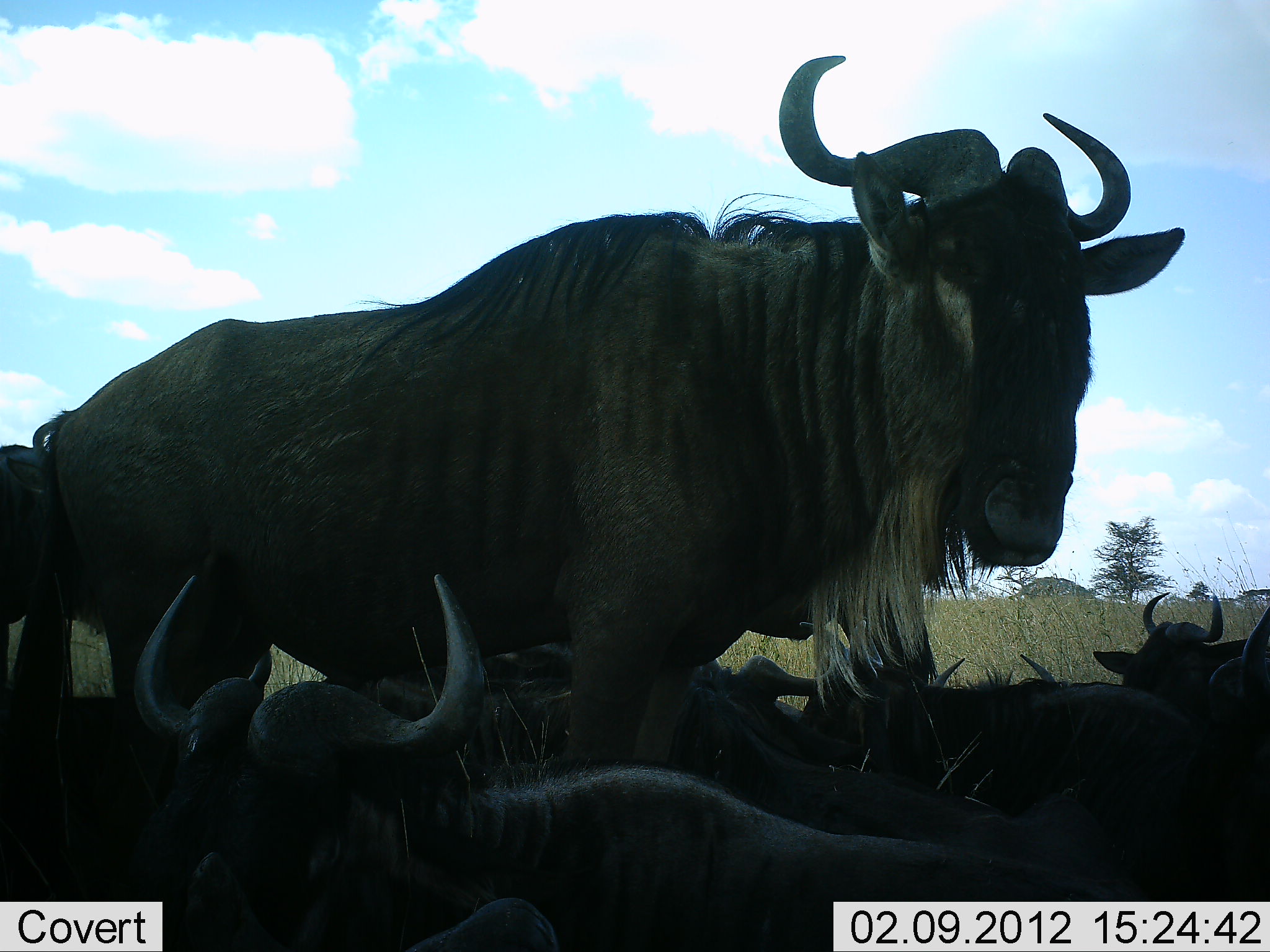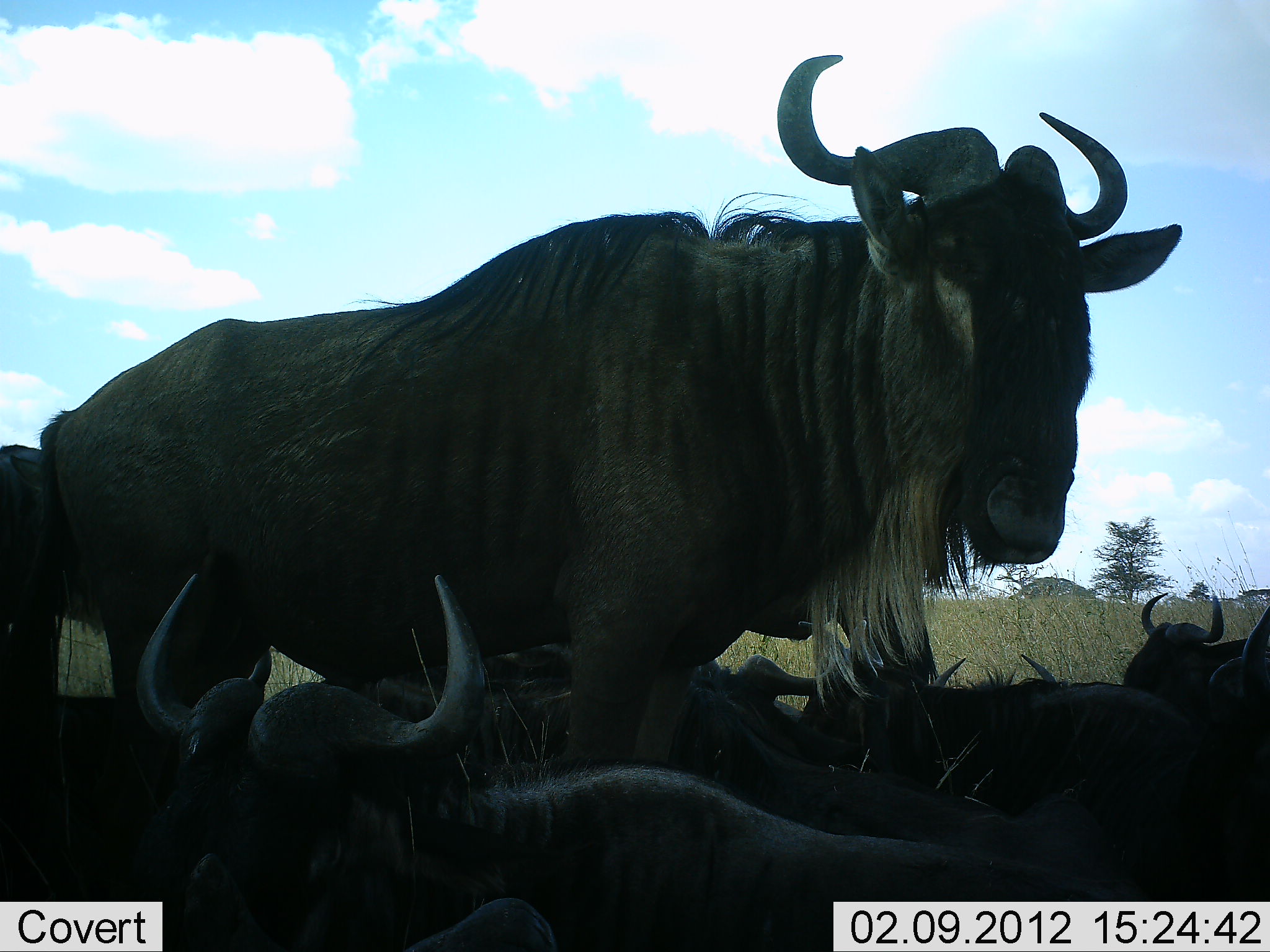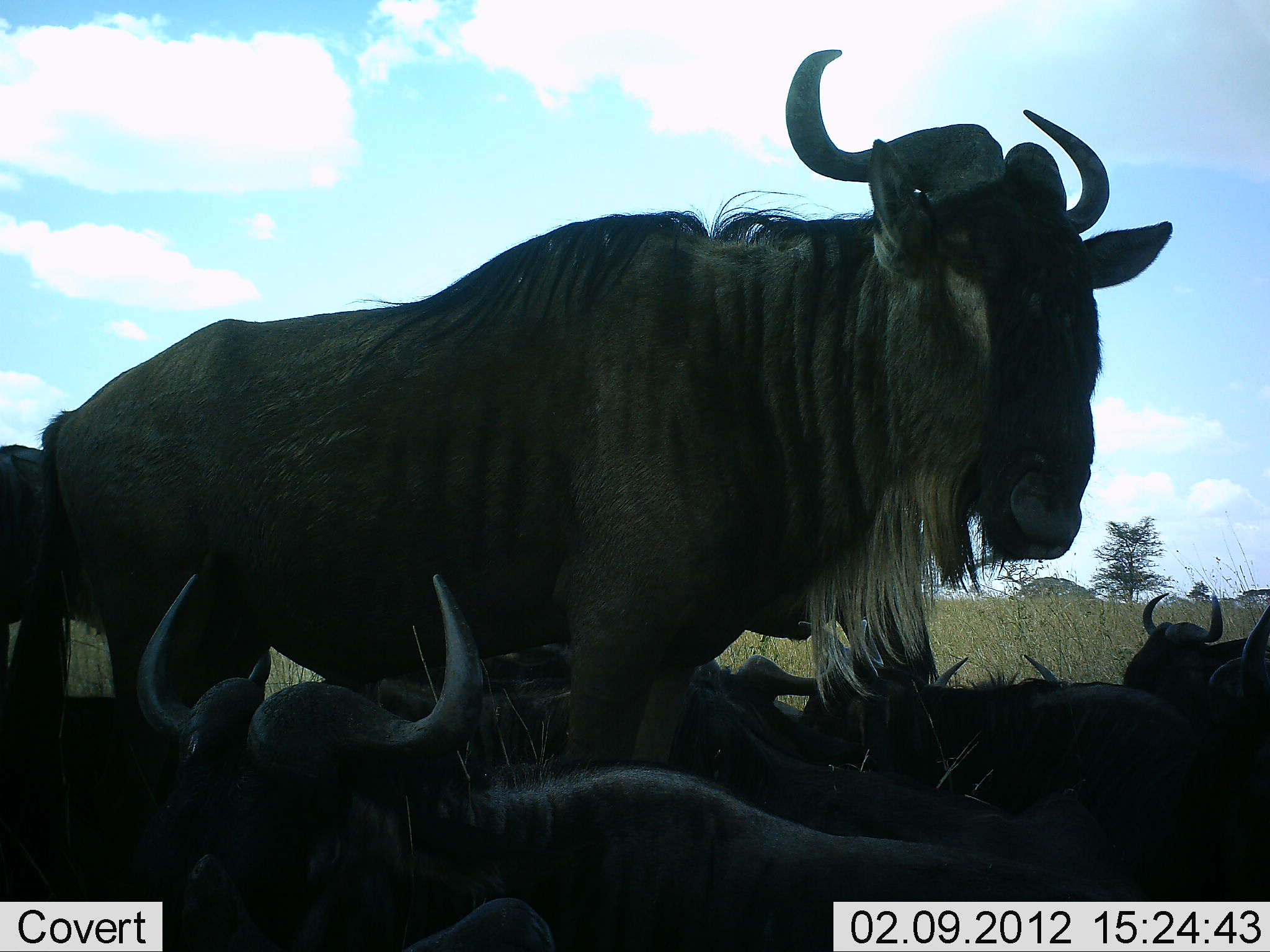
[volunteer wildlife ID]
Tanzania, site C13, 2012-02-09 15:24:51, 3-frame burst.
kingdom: Animalia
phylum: Chordata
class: Mammalia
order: Artiodactyla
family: Bovidae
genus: Connochaetes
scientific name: Connochaetes taurinus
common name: blue wildebeest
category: wildebeest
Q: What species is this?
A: Wildebeest (blue wildebeest) (Connochaetes taurinus).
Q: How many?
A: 7.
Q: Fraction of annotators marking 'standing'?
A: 75%.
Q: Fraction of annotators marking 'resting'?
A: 100%.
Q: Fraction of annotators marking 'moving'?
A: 0%.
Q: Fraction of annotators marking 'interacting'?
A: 15%.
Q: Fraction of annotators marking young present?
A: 5%.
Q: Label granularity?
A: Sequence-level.